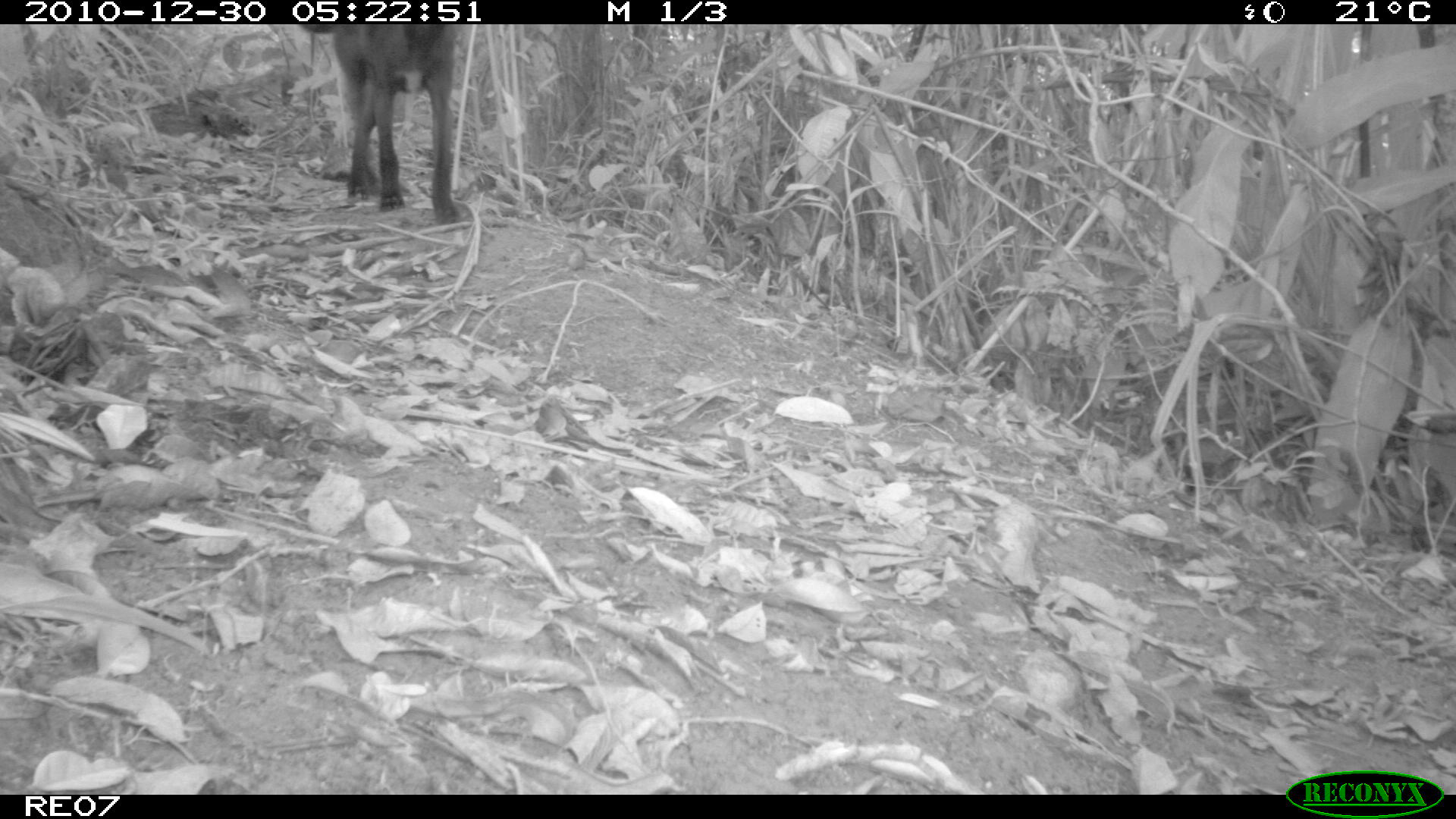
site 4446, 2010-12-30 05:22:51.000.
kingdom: Animalia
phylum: Chordata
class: Mammalia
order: Carnivora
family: Canidae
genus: Canis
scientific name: Canis familiaris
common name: domestic dog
Canis familiaris (domestic dog), count 1.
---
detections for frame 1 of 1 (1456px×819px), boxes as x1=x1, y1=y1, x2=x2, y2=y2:
canis familiaris: x1=291, y1=21, x2=471, y2=224